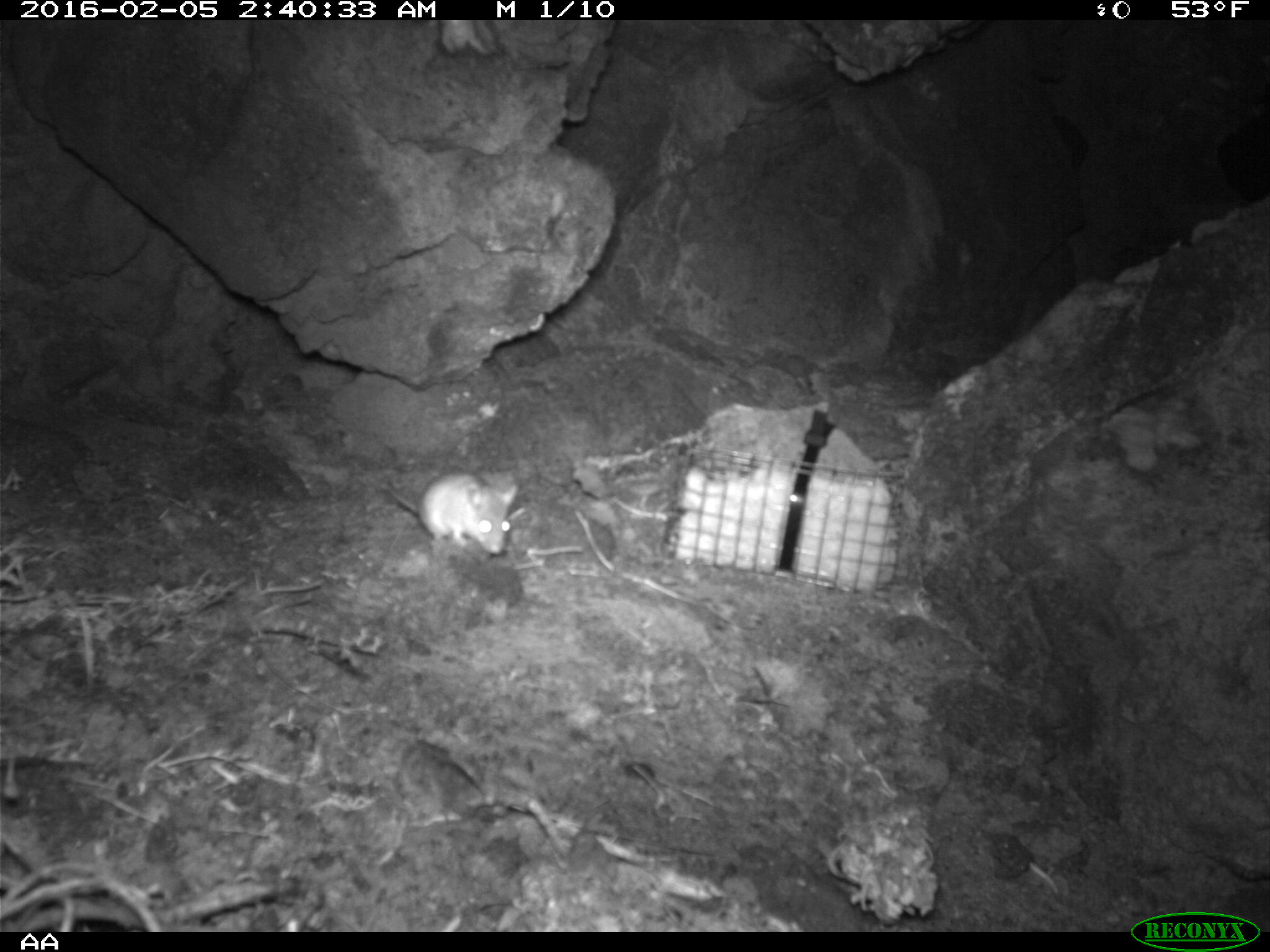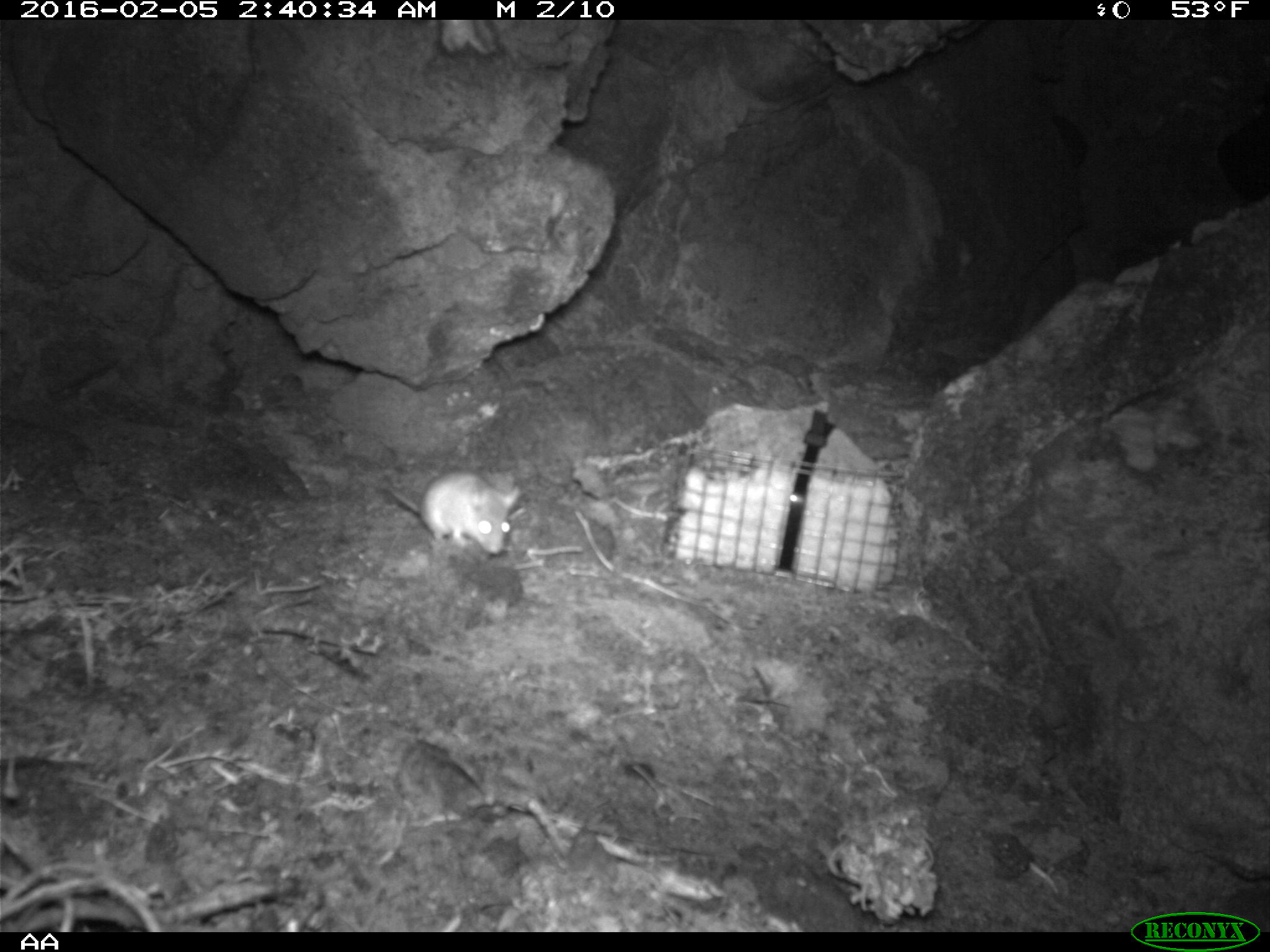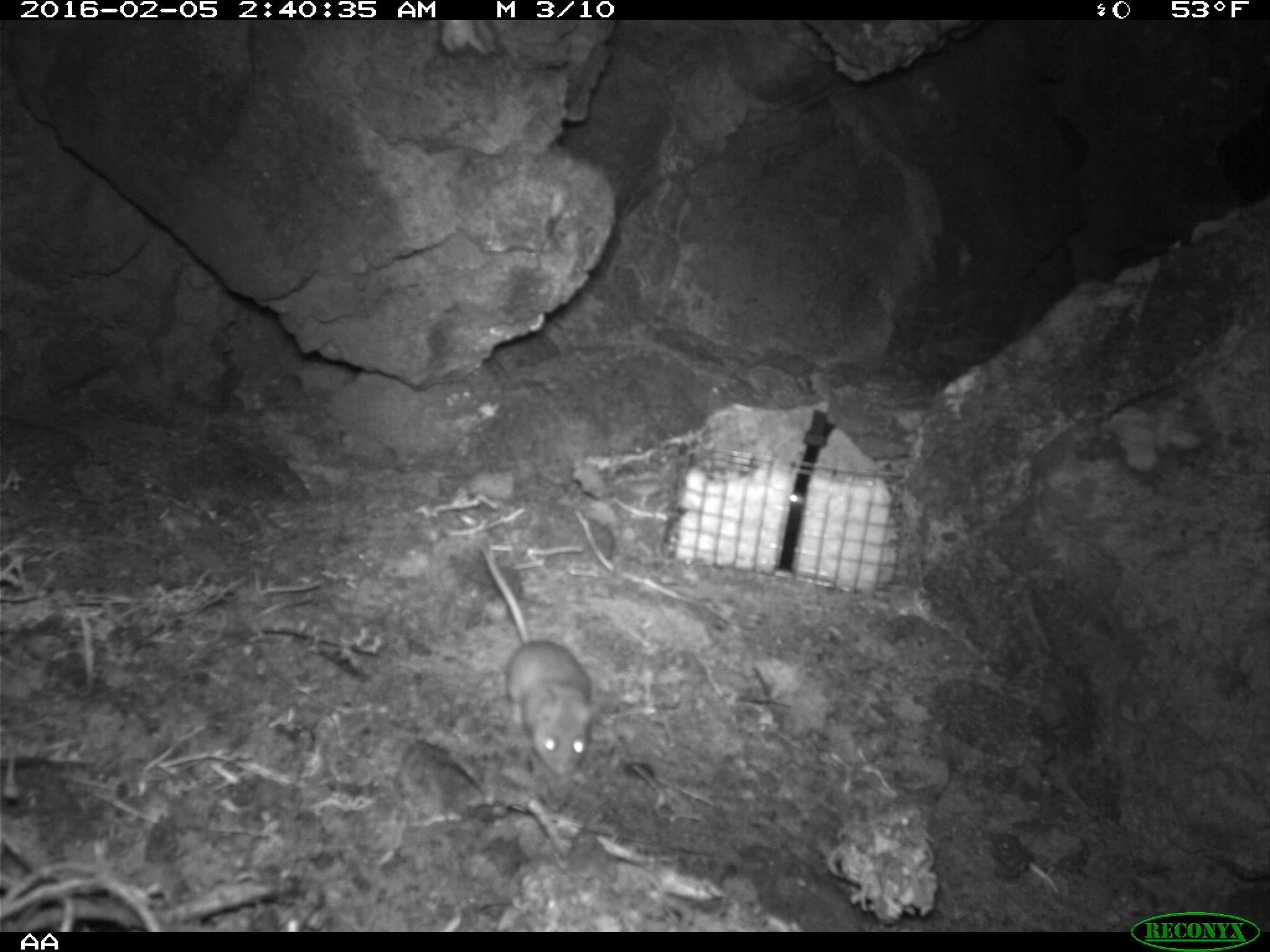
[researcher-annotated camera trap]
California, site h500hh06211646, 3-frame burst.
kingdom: Animalia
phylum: Chordata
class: Mammalia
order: Rodentia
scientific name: Rodentia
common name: rodent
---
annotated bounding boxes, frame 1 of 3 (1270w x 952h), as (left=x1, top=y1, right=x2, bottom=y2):
rodent: (left=387, top=471, right=516, bottom=553)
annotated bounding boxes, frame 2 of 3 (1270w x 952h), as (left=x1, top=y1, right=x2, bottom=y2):
rodent: (left=379, top=468, right=522, bottom=554)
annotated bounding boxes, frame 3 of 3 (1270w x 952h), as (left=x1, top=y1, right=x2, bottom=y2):
rodent: (left=486, top=544, right=600, bottom=777)